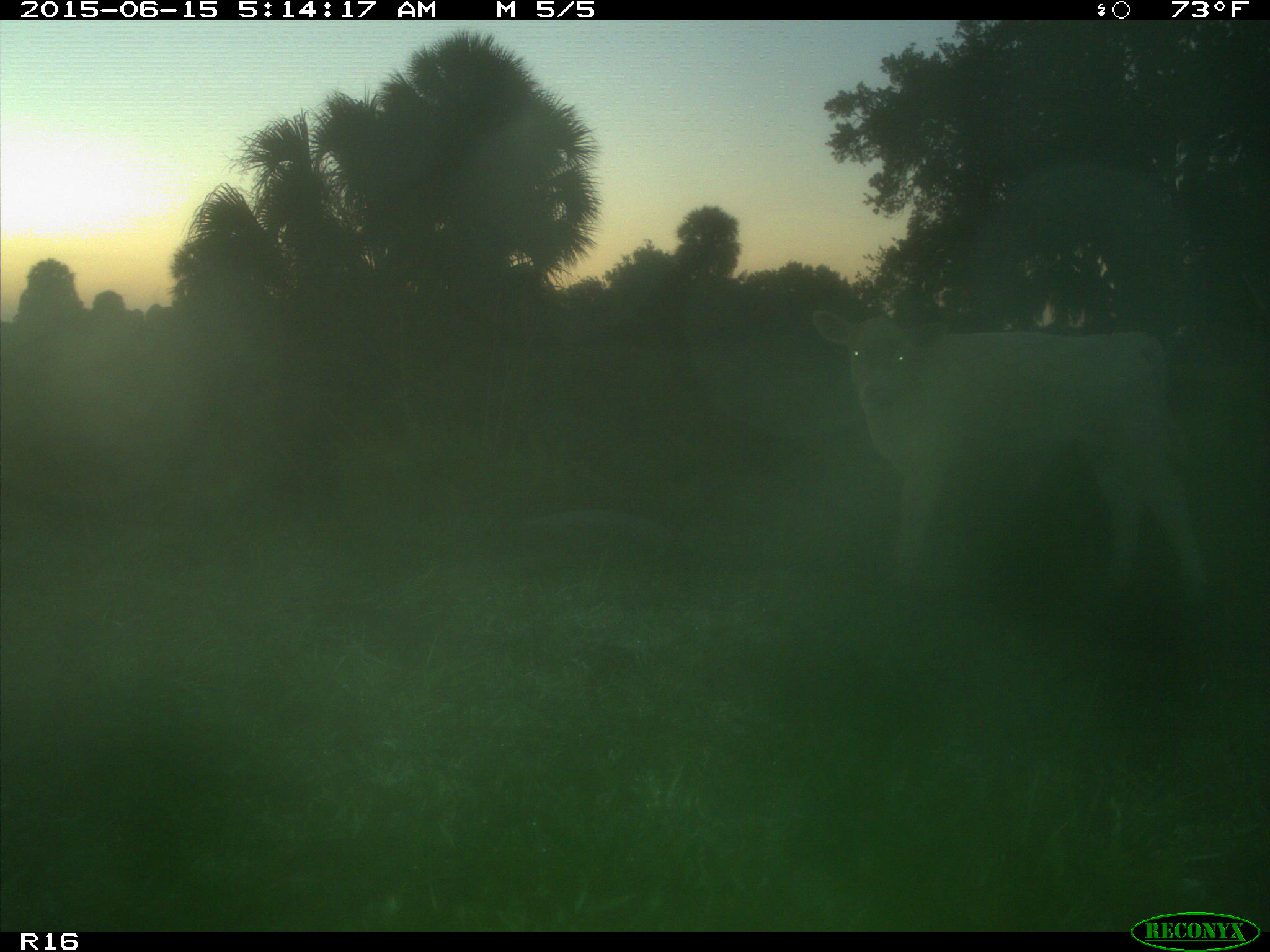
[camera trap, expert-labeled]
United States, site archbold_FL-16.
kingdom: Animalia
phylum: Chordata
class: Mammalia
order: Artiodactyla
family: Bovidae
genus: Bos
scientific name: Bos taurus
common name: domestic cow